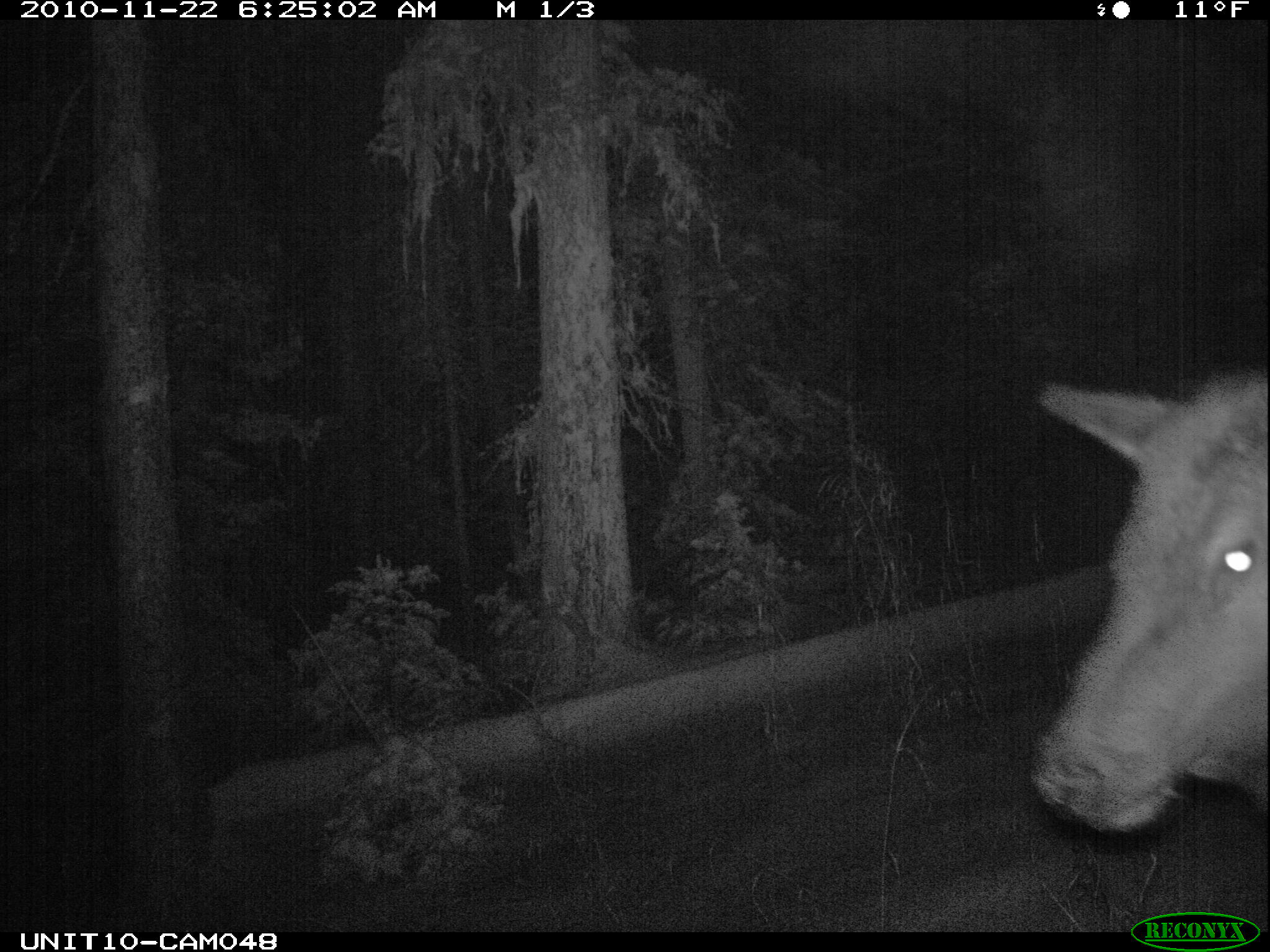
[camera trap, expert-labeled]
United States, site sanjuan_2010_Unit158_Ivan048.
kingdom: Animalia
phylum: Chordata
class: Mammalia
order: Artiodactyla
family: Cervidae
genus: Cervus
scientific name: Cervus elaphus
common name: red deer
Cervus elaphus (red deer).